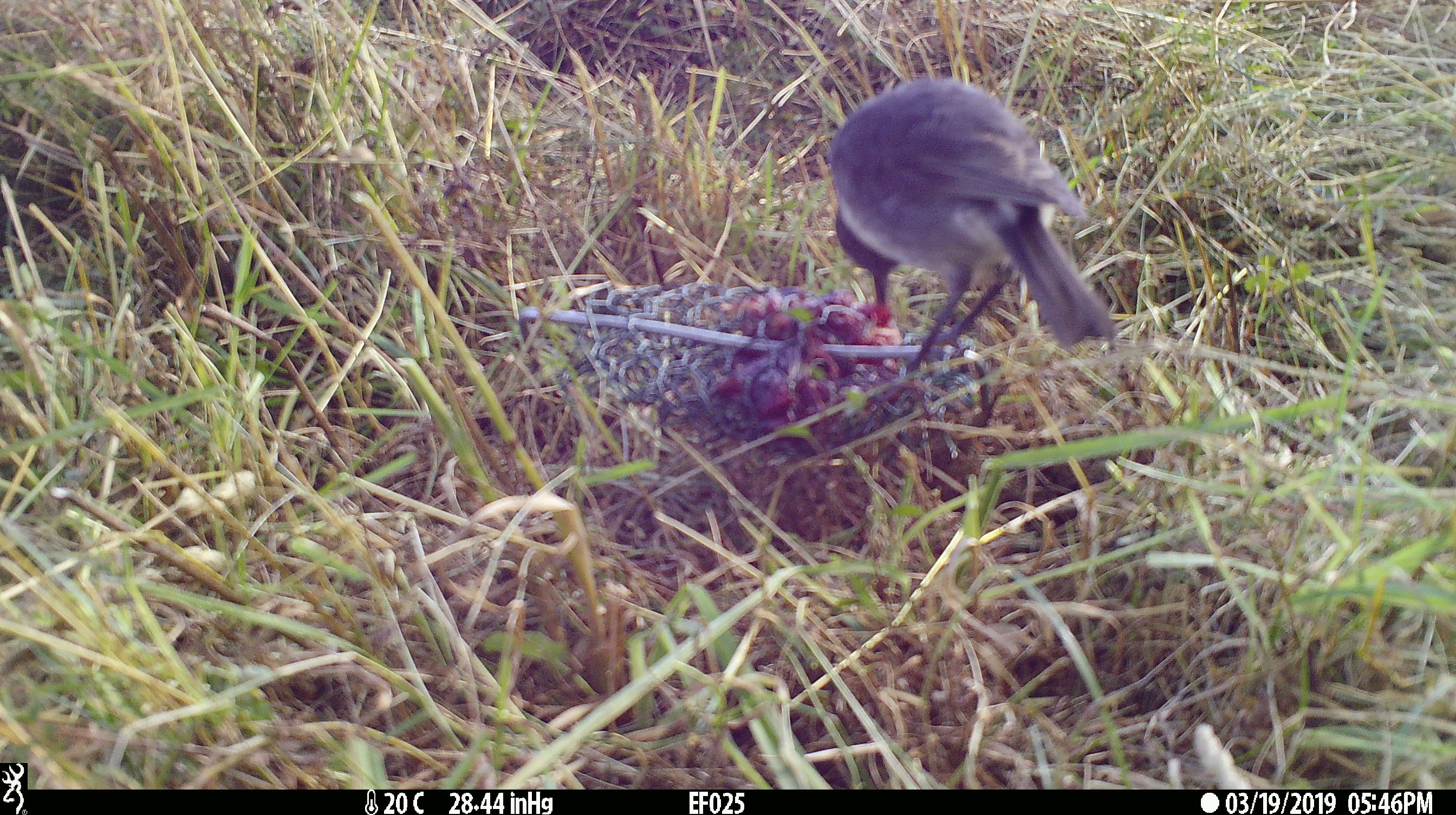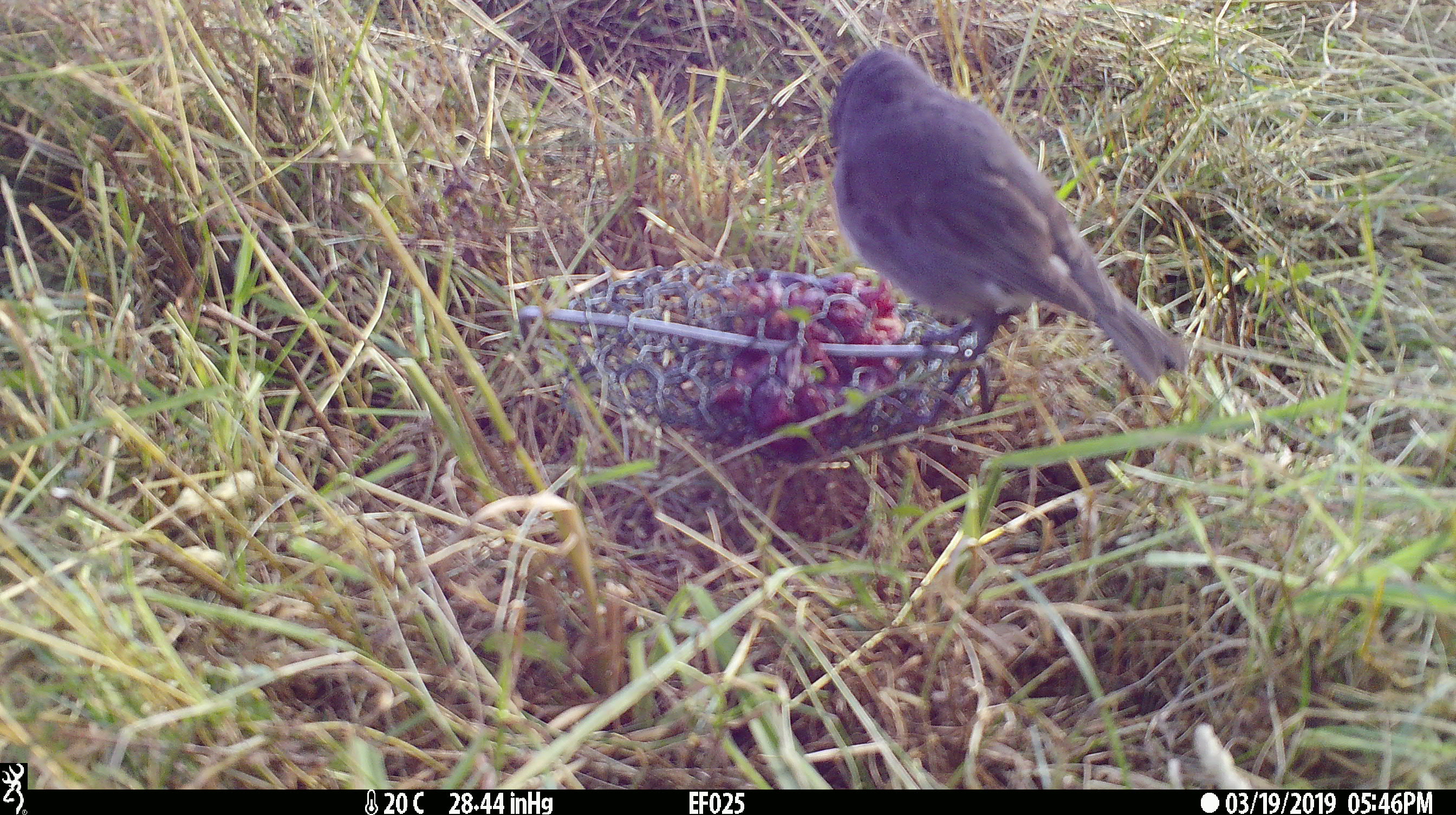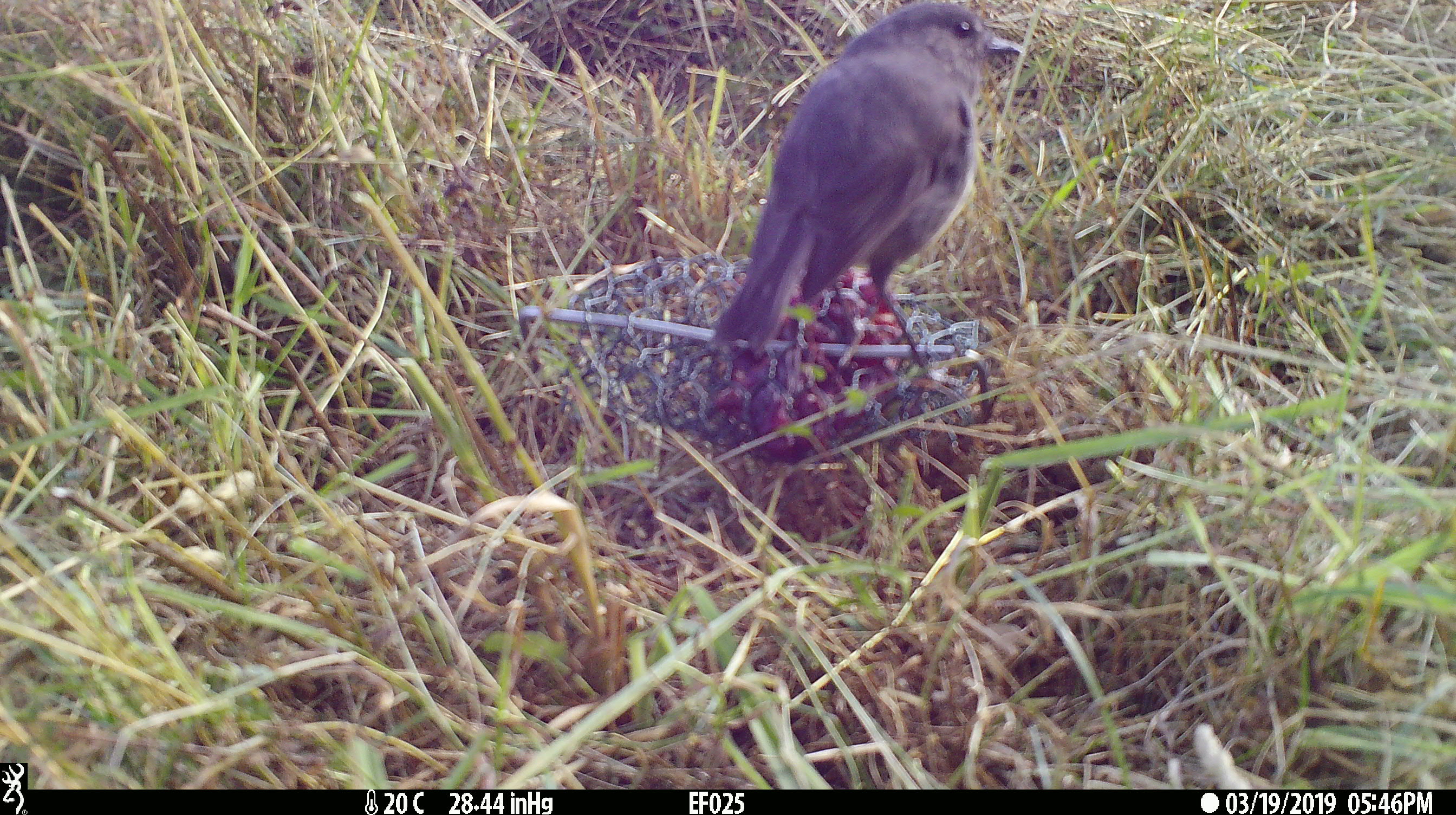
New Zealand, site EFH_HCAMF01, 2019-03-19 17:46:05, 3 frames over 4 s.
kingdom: Animalia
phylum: Chordata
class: Aves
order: Passeriformes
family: Petroicidae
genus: Petroica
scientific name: Petroica australis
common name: new zealand robin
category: robin